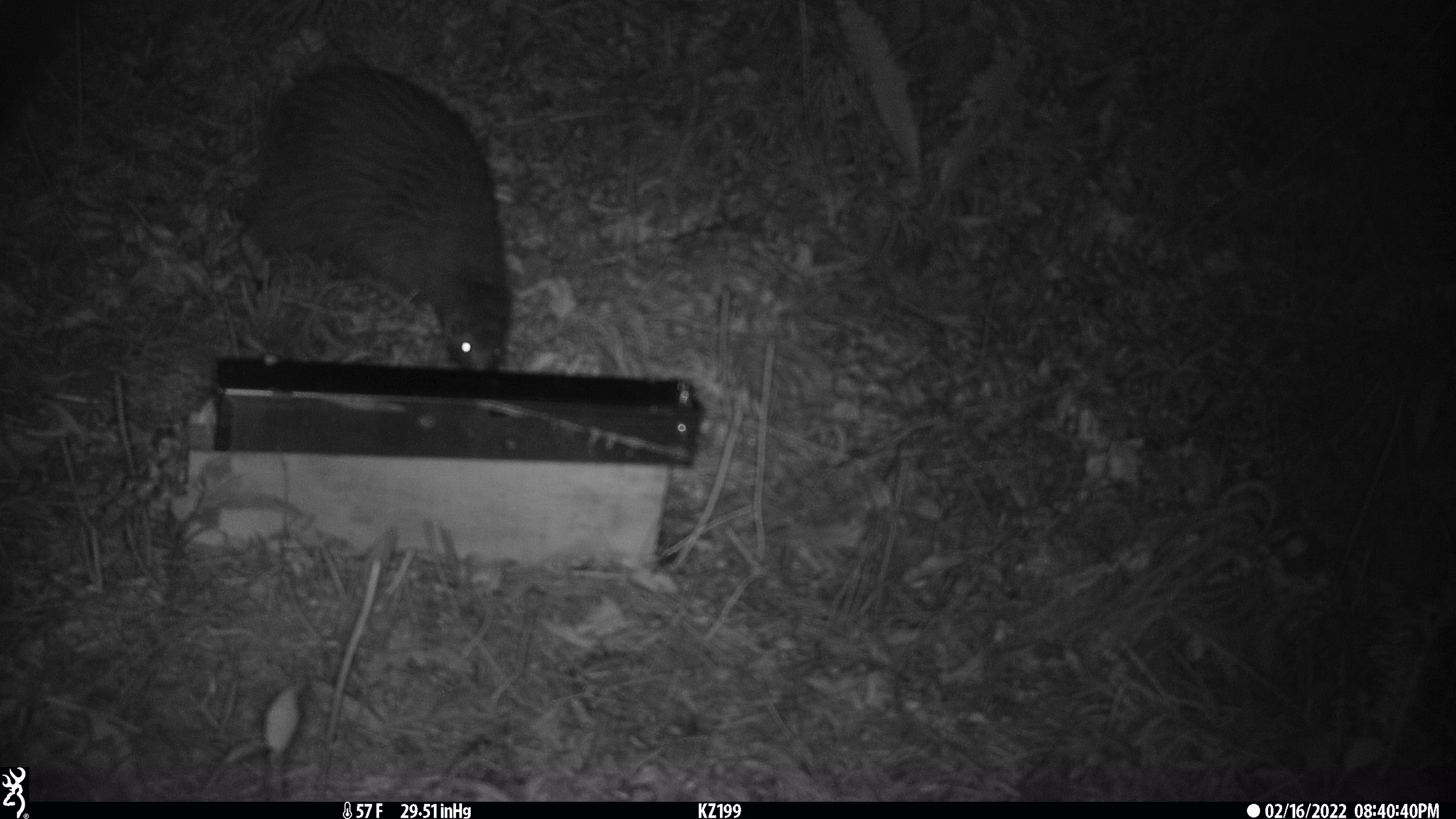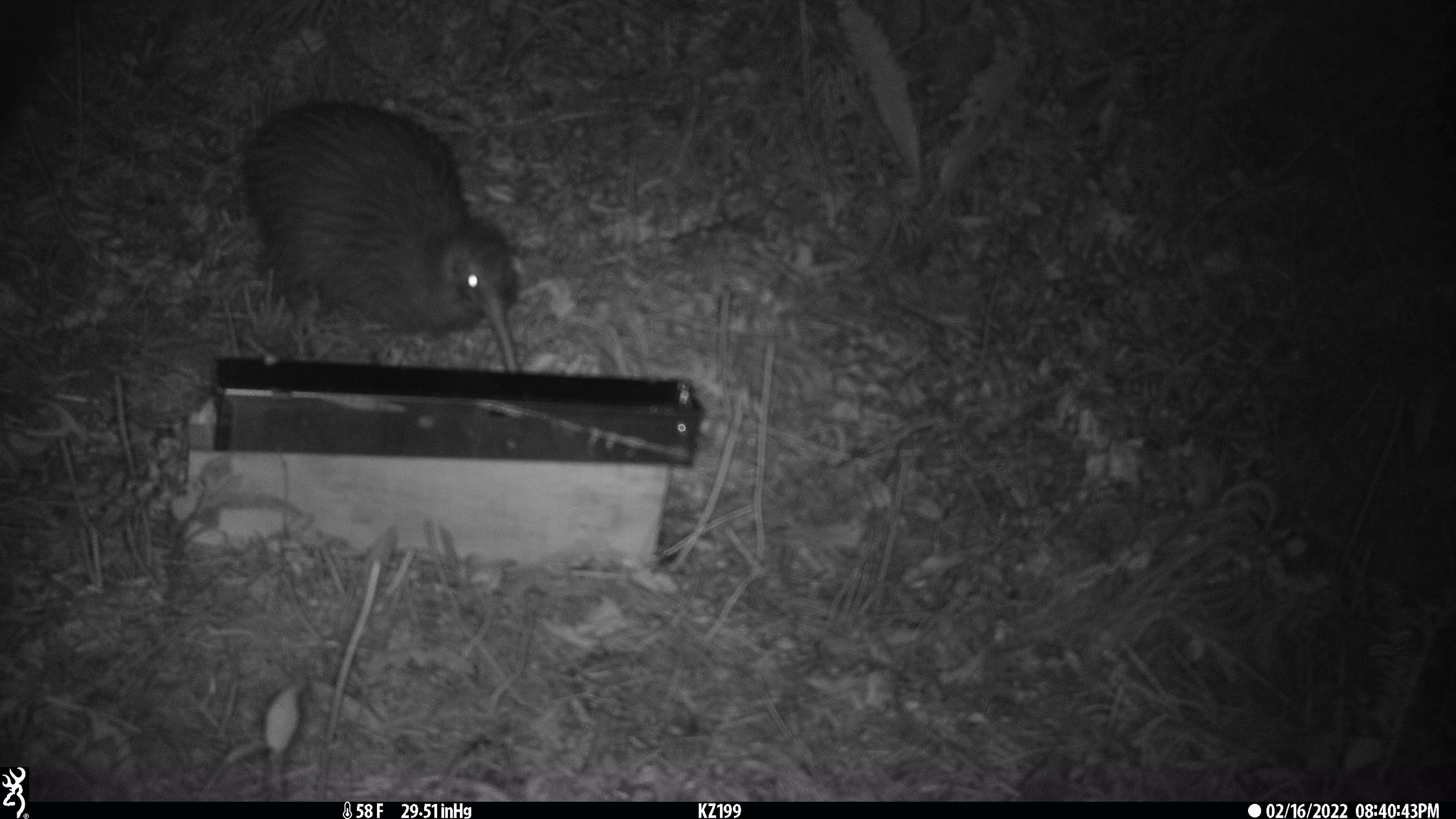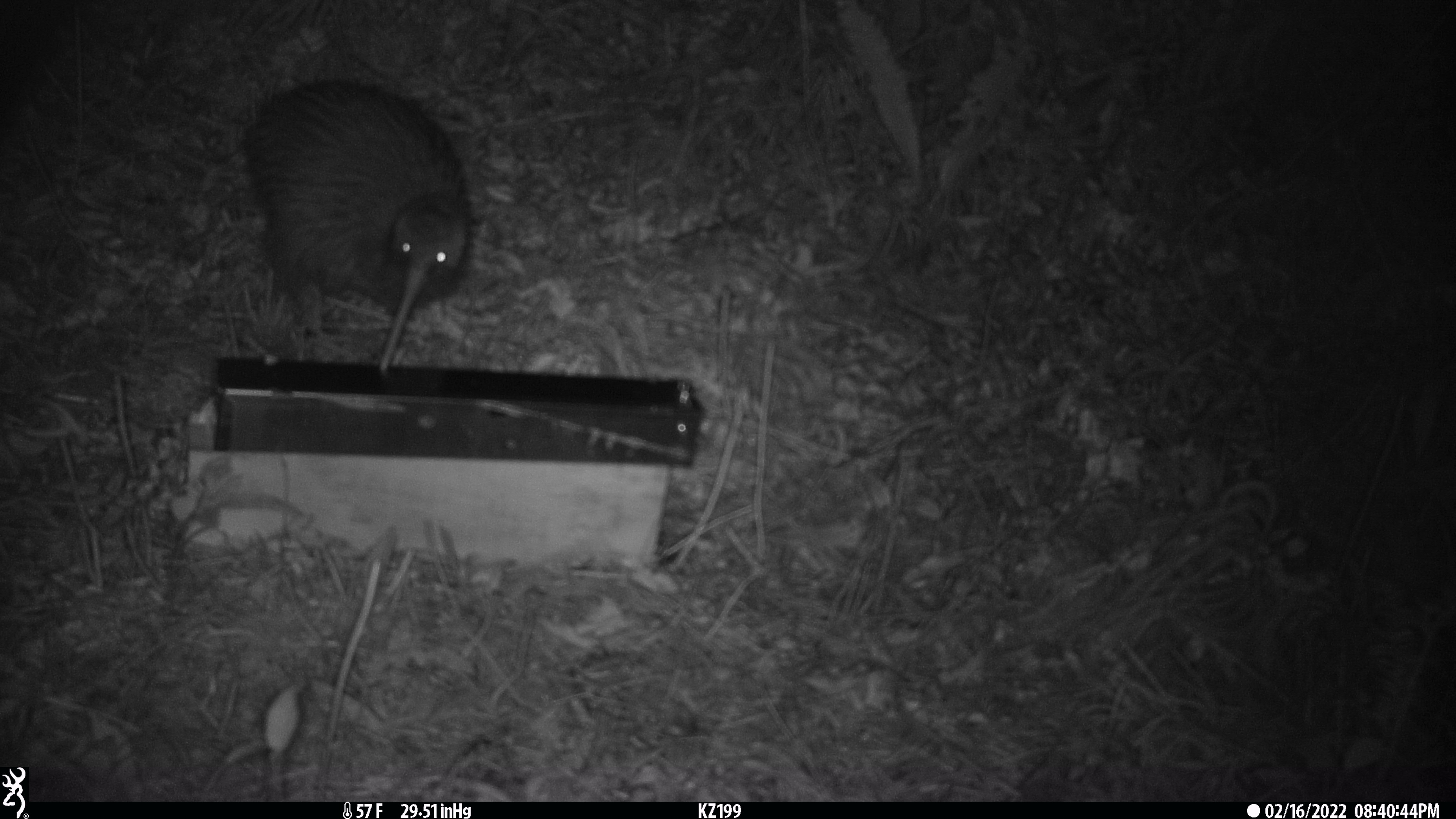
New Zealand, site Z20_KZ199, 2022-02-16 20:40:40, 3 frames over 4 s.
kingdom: Animalia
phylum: Chordata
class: Aves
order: Apterygiformes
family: Apterygidae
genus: Apteryx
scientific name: Apteryx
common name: kiwi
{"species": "kiwi (Apteryx)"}